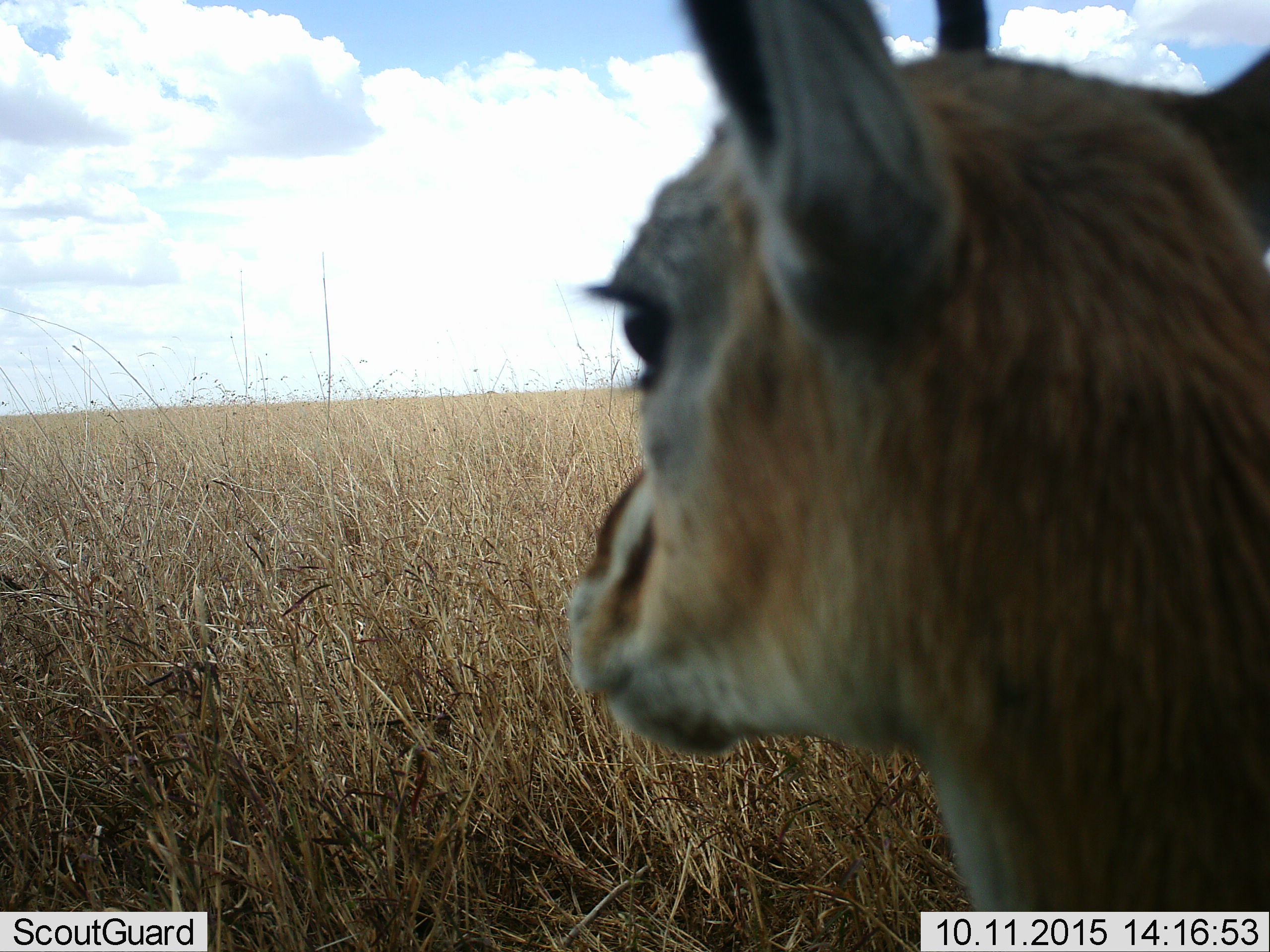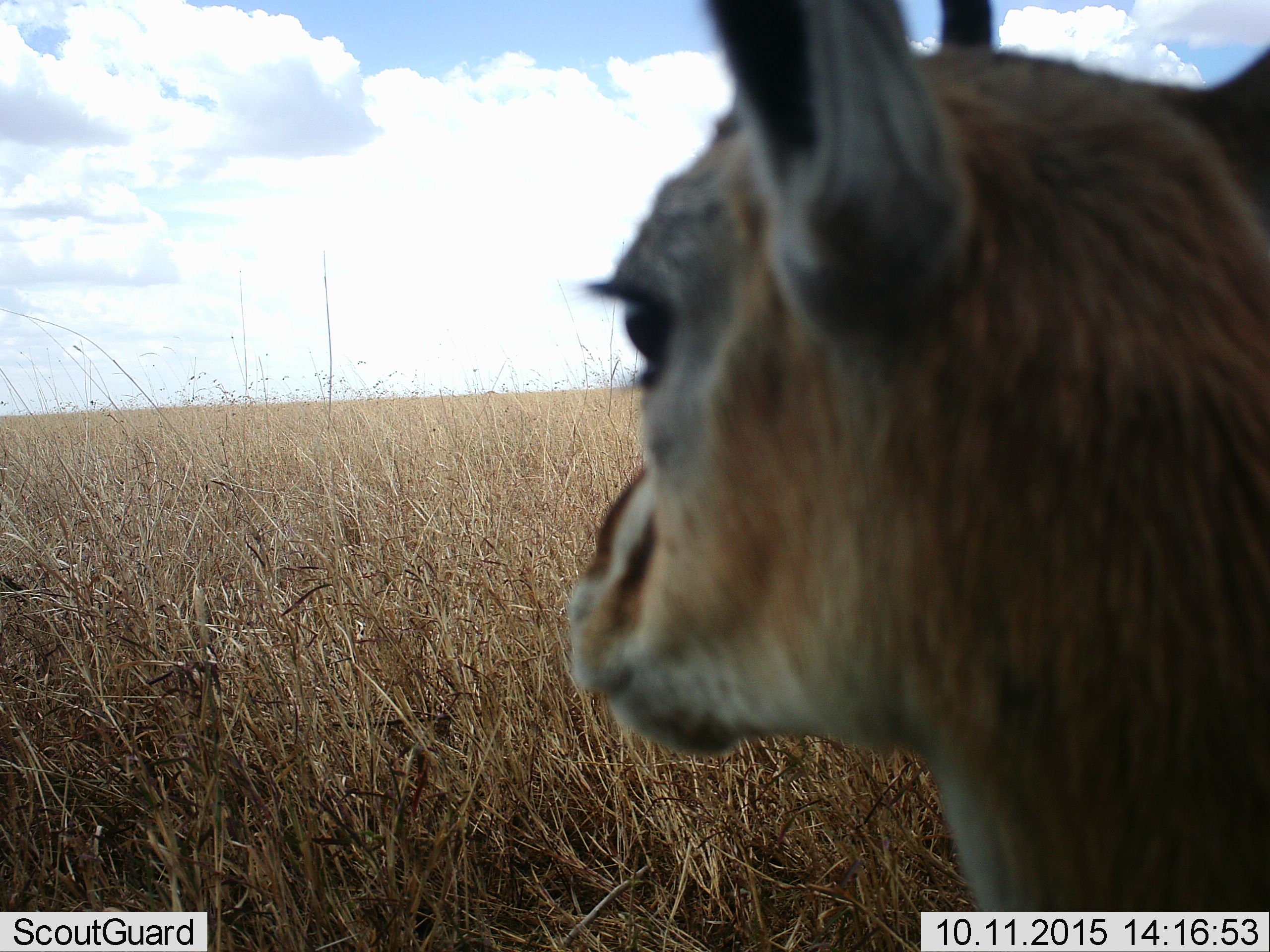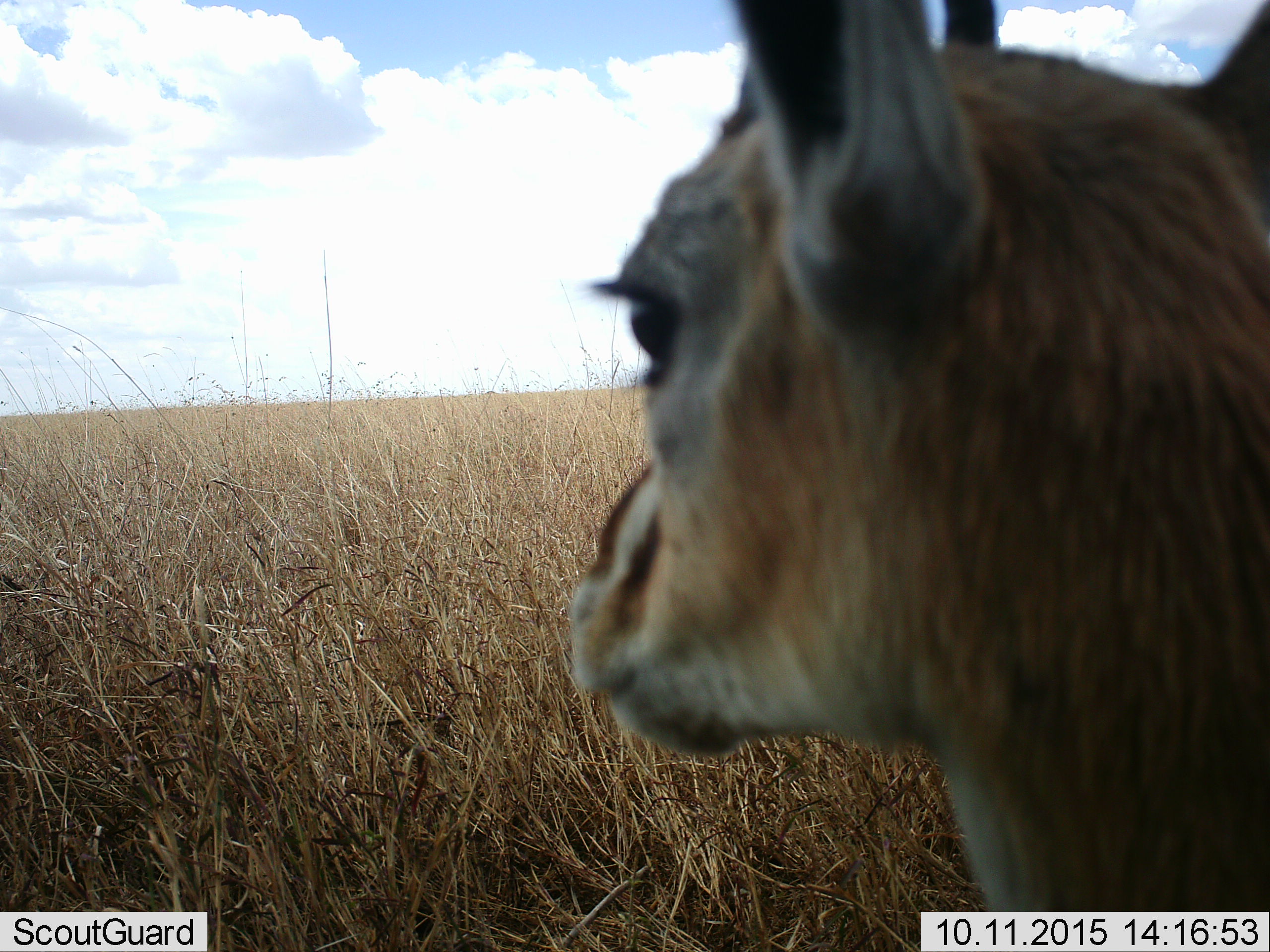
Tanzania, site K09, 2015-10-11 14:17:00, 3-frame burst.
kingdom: Animalia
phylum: Chordata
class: Mammalia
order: Artiodactyla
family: Bovidae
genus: Eudorcas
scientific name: Eudorcas thomsonii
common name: thomson's gazelle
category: gazellethomsons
Gazellethomsons (thomson's gazelle) (Eudorcas thomsonii), count 1. Behavior (volunteer vote fractions): standing 83%, resting 0%, moving 17%, interacting 0%. Young present (vote fraction): 0%. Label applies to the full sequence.